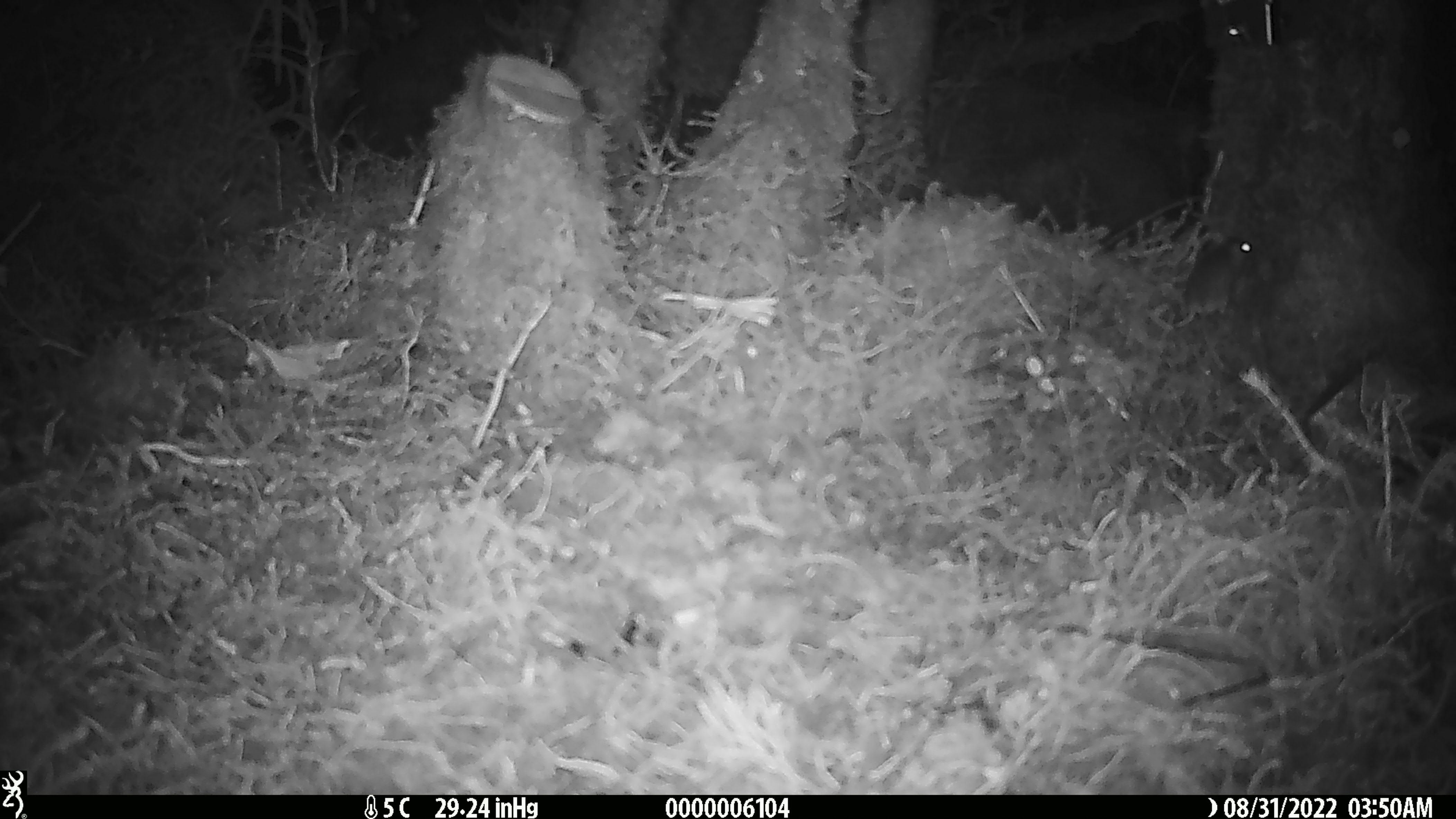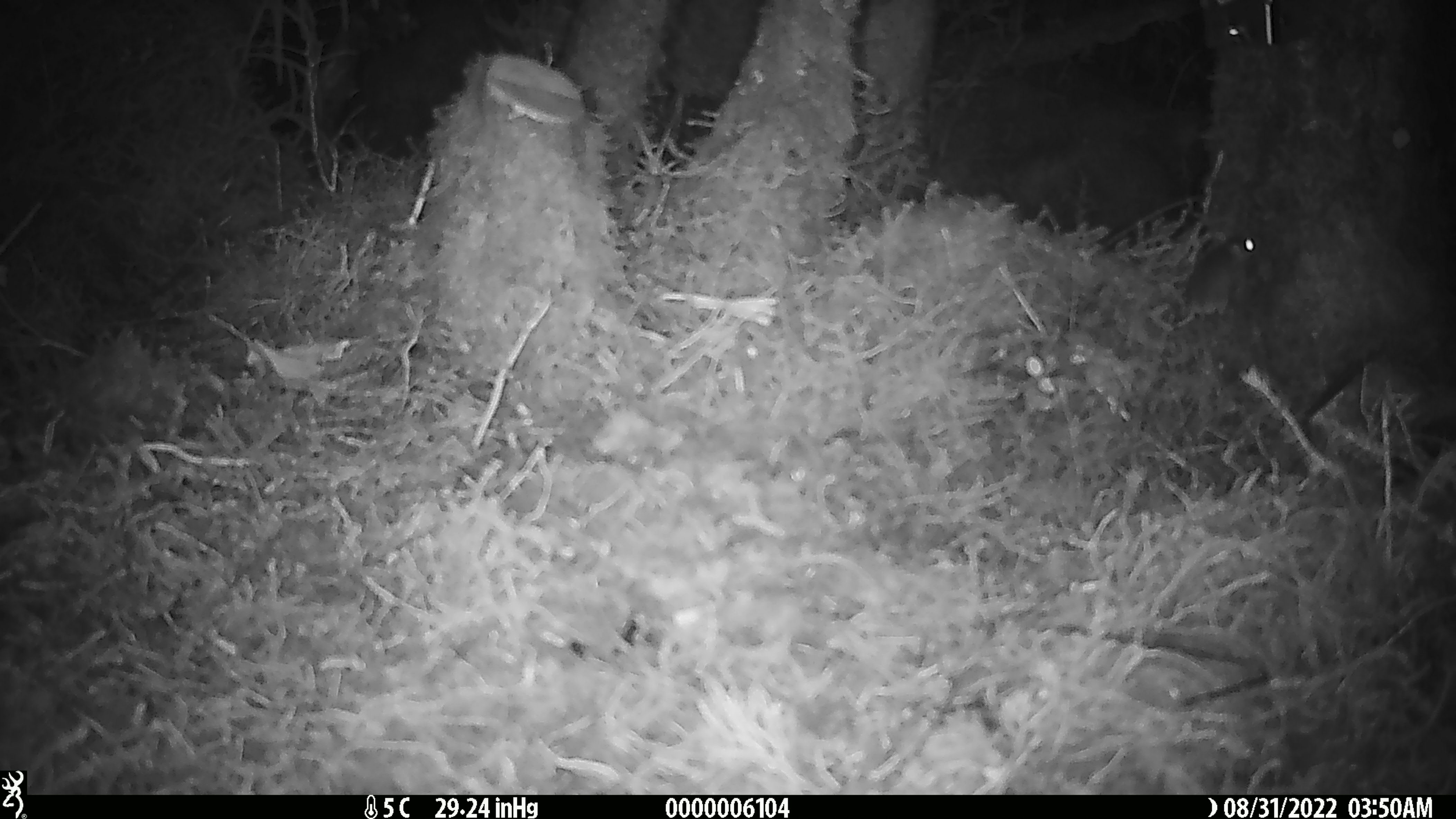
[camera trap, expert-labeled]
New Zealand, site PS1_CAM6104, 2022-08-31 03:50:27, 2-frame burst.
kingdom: Animalia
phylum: Chordata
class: Mammalia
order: Rodentia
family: Muridae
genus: Mus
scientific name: Mus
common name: mouse